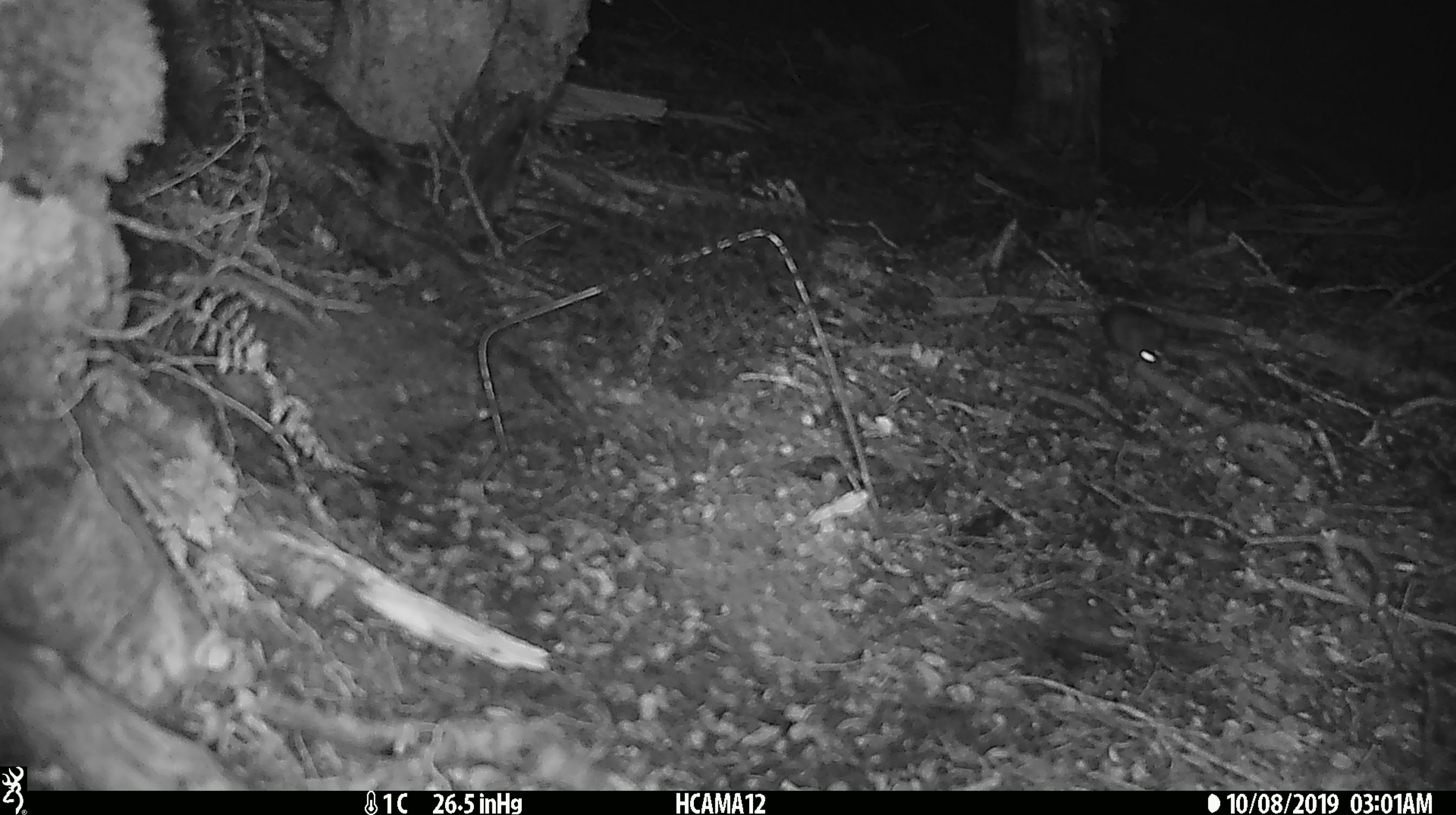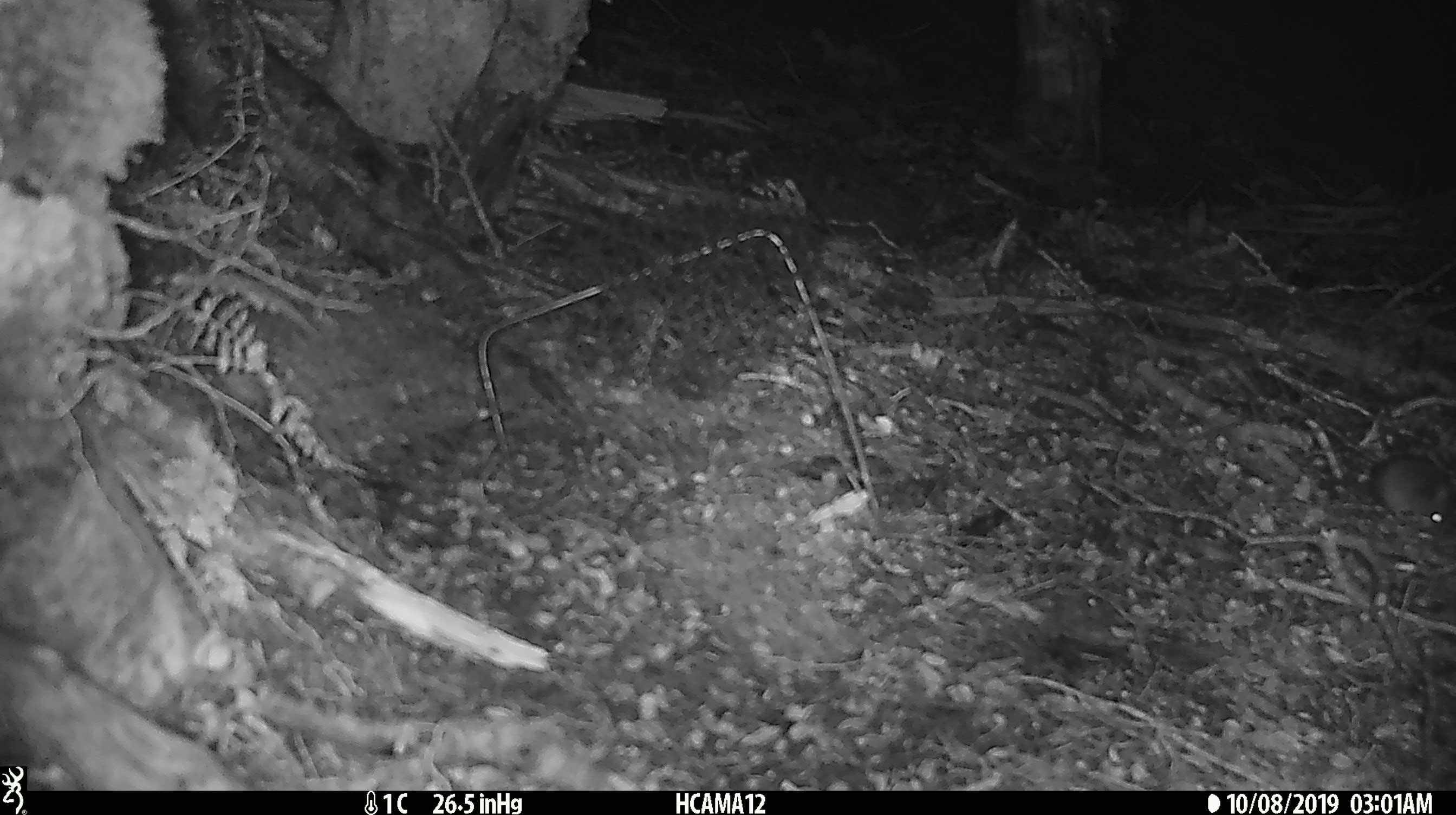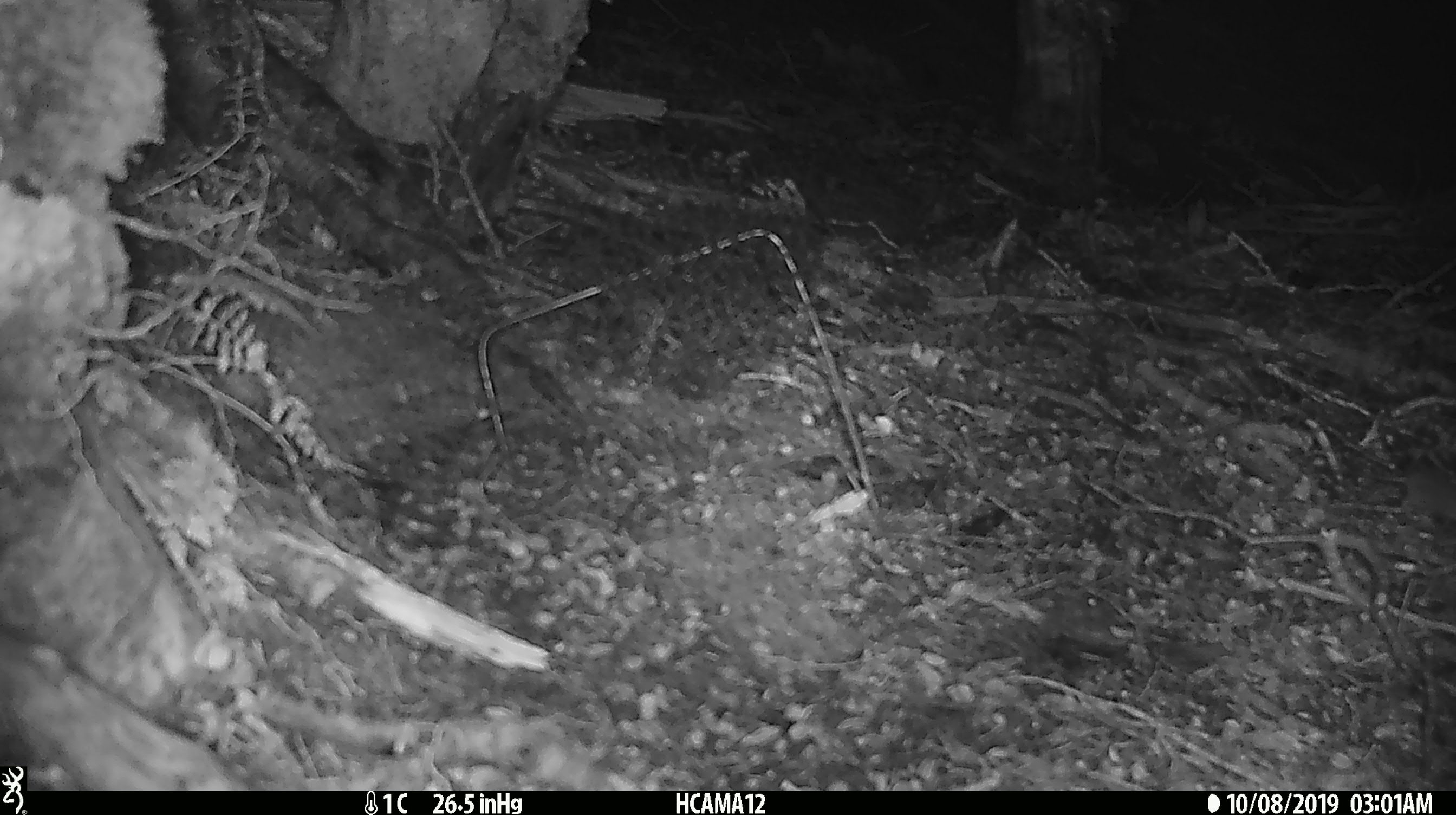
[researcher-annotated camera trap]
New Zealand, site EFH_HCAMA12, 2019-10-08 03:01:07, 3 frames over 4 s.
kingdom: Animalia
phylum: Chordata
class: Mammalia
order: Rodentia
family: Muridae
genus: Mus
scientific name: Mus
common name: mouse